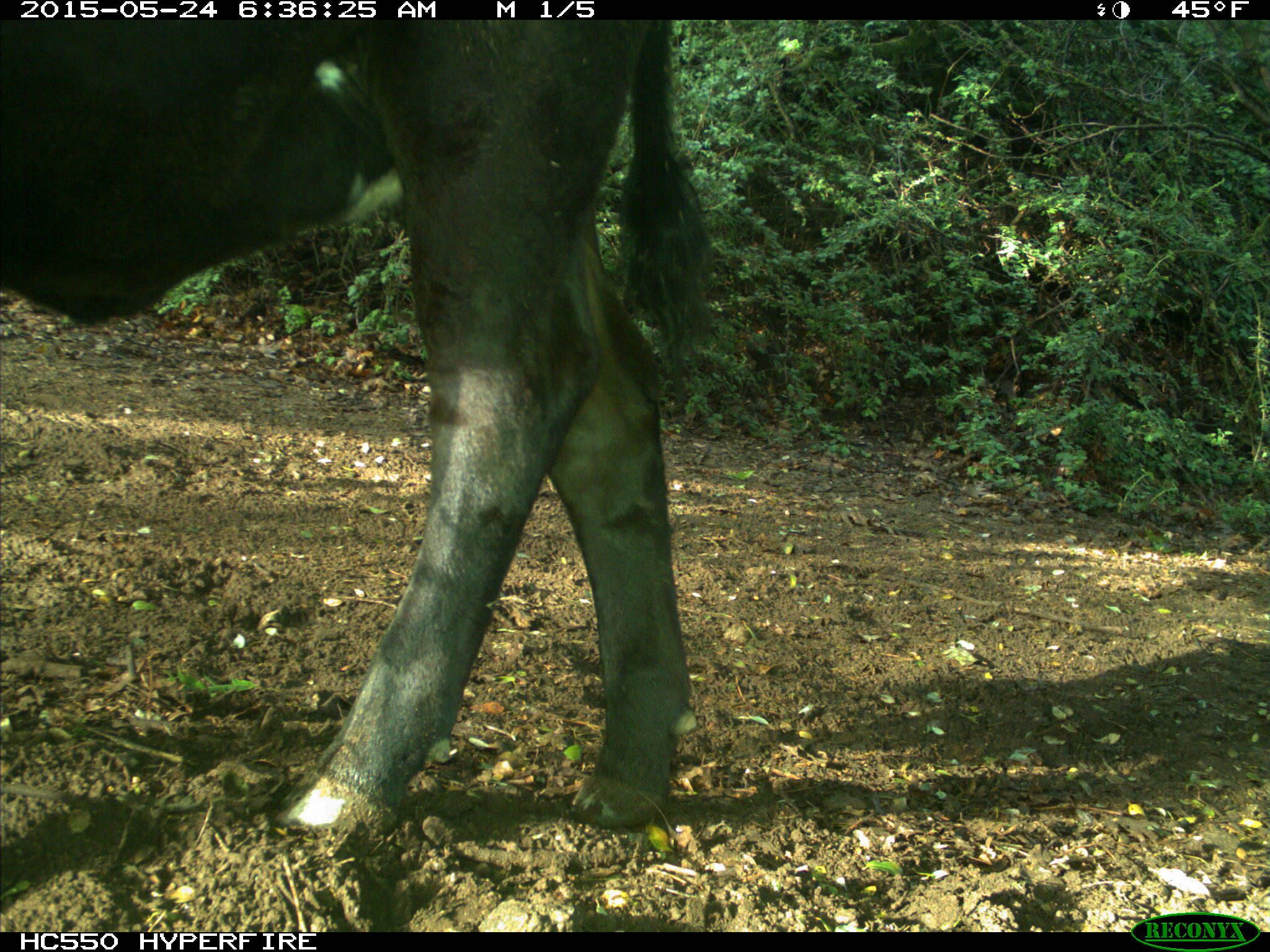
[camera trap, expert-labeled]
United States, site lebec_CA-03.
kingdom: Animalia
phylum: Chordata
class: Mammalia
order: Artiodactyla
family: Bovidae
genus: Bos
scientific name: Bos taurus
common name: domestic cow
Bos taurus (domestic cow).